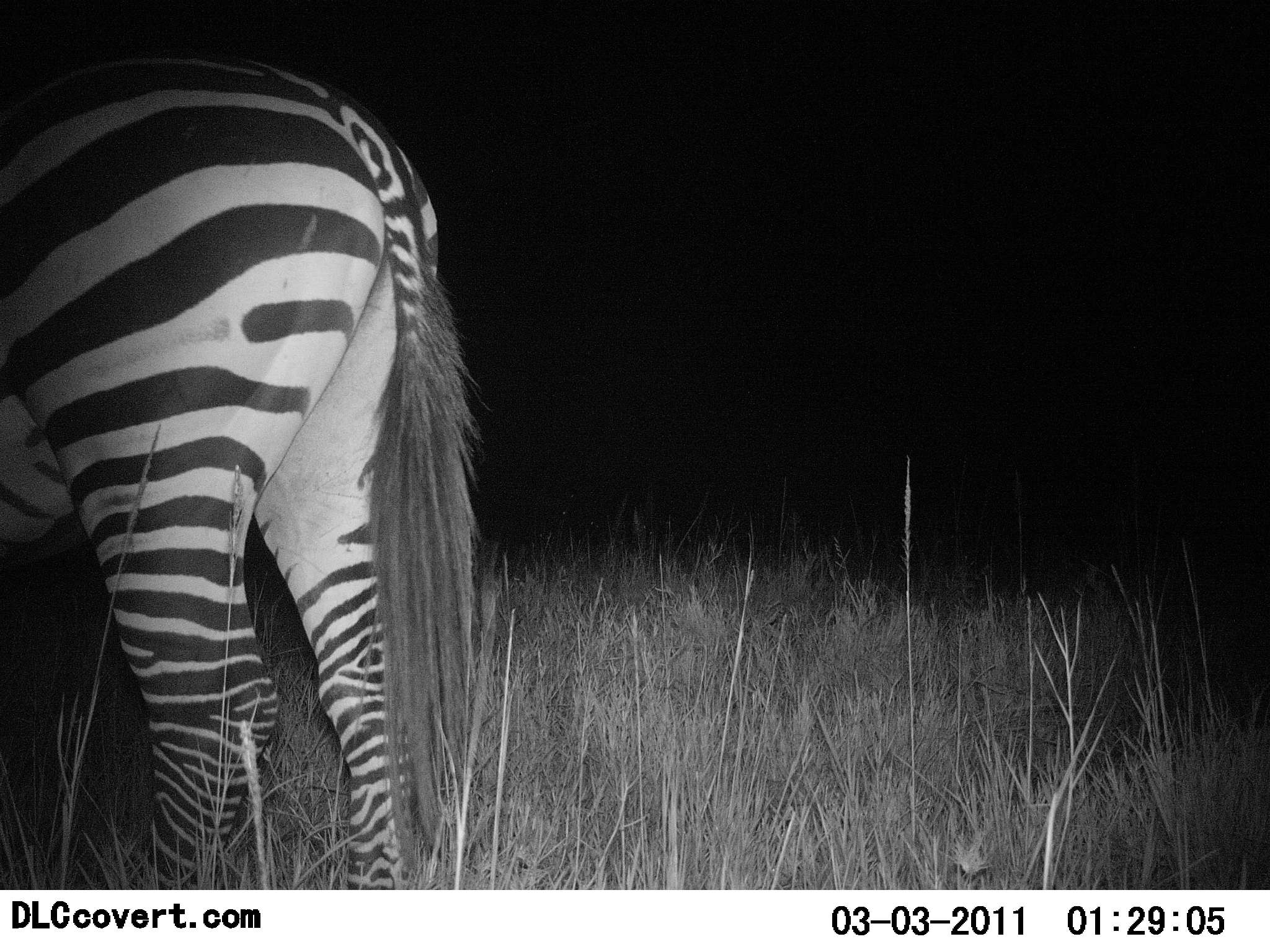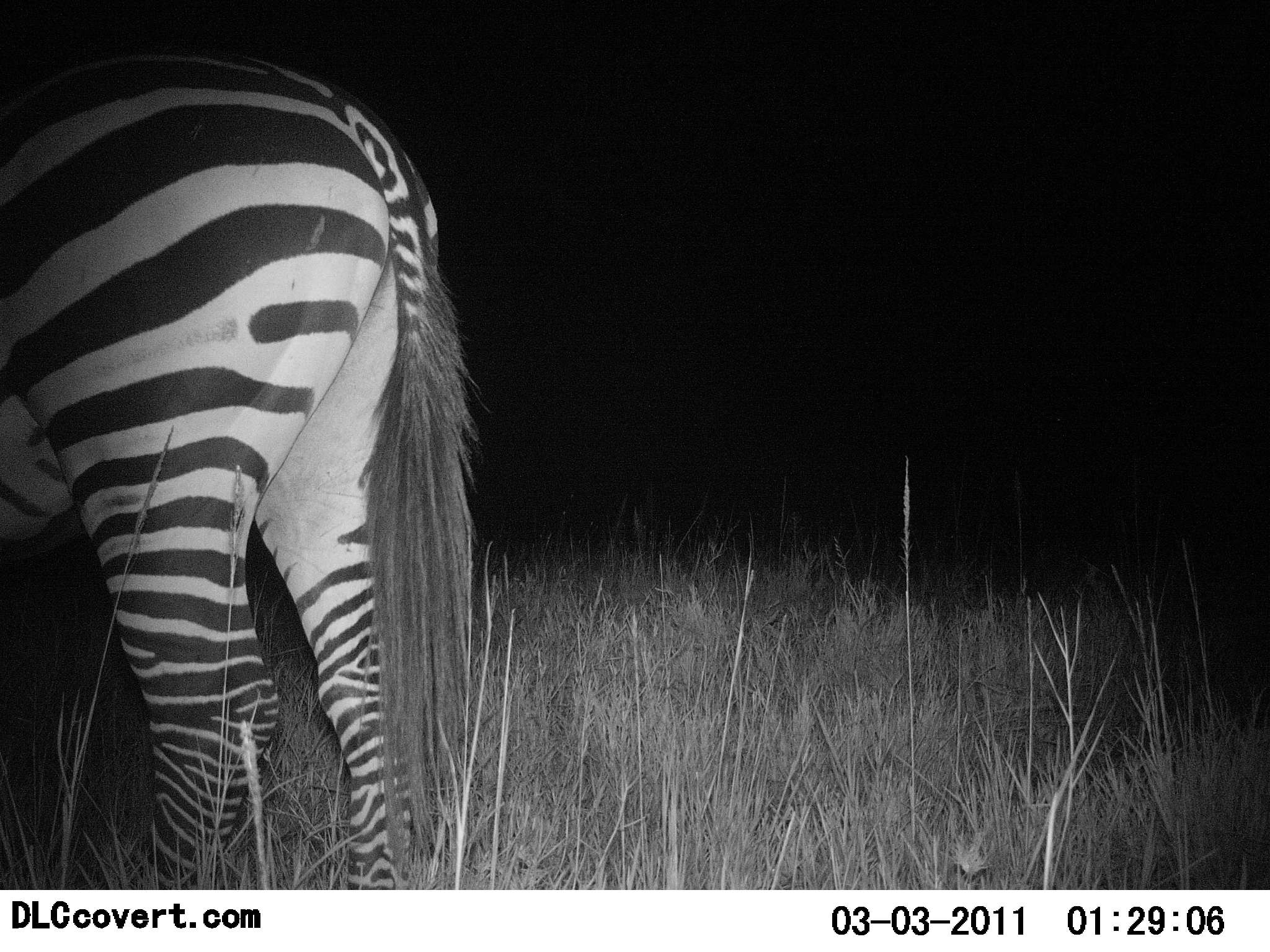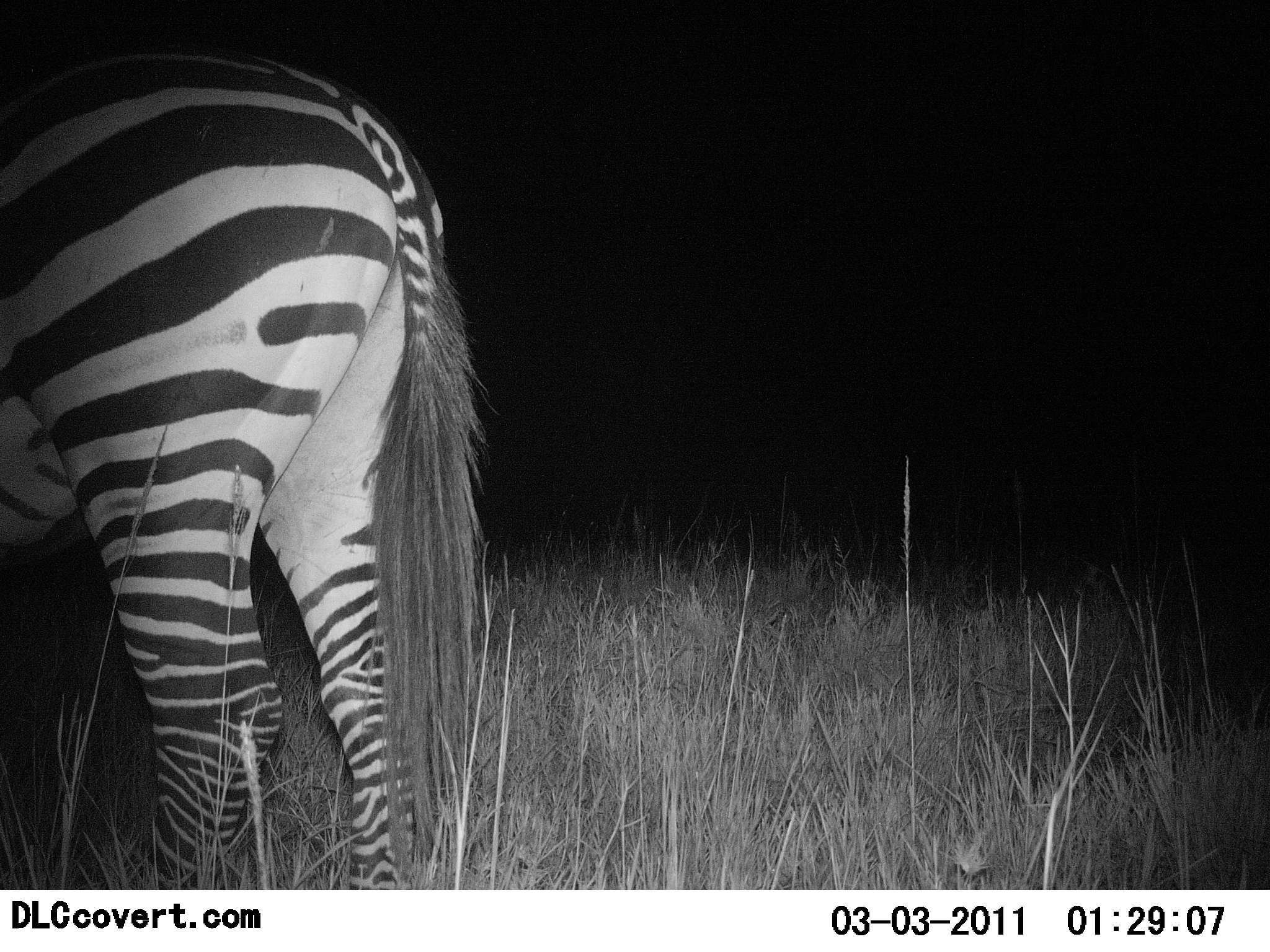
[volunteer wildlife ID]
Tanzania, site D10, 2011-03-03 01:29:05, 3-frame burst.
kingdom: Animalia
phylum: Chordata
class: Mammalia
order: Perissodactyla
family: Equidae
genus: Equus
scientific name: Equus quagga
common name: plains zebra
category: zebra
Zebra (plains zebra) (Equus quagga), count 1. Behavior (volunteer vote fractions): standing 91%, resting 0%, moving 0%, interacting 0%. Young present (vote fraction): 0%. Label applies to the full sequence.